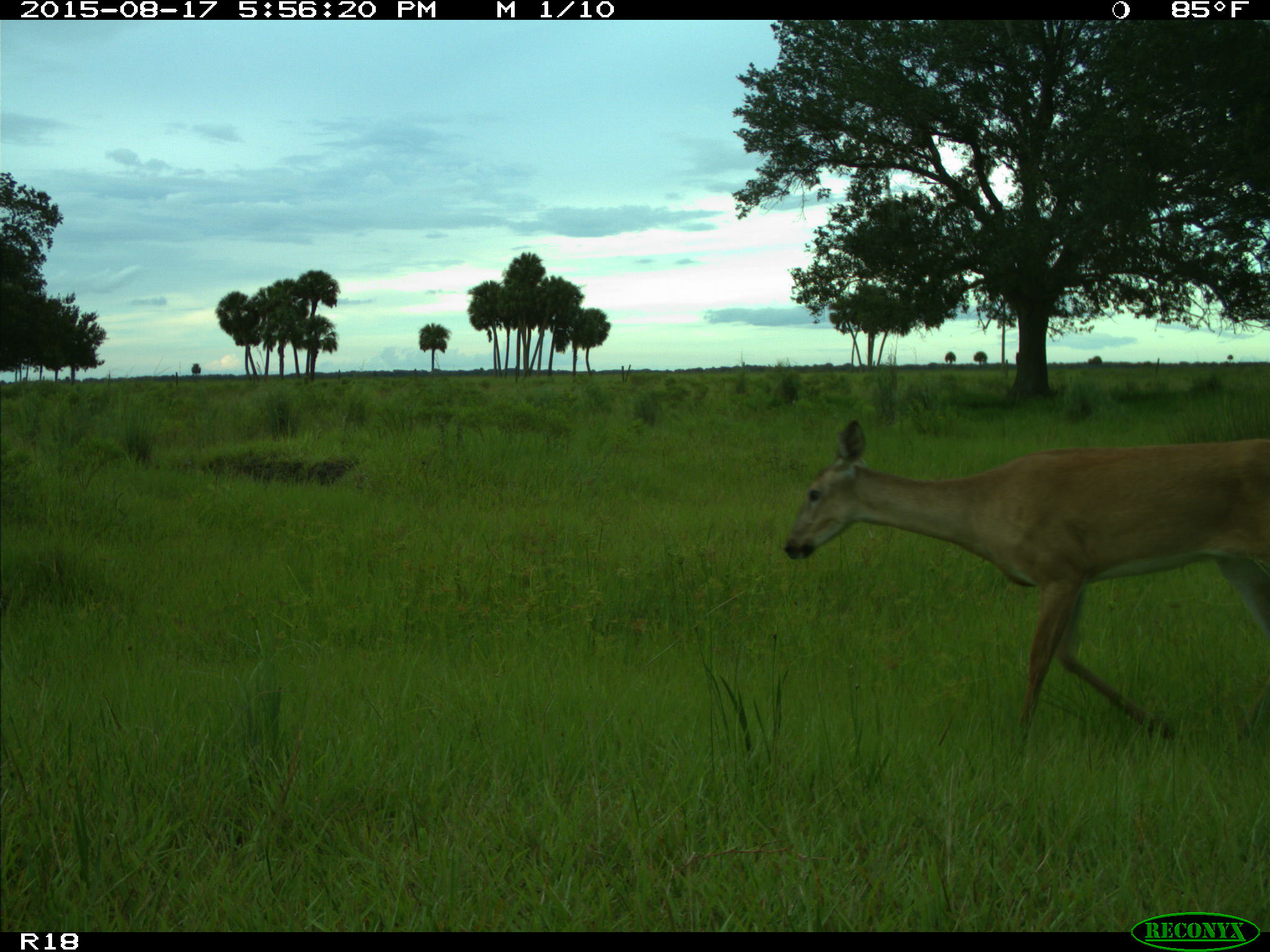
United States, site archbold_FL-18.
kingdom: Animalia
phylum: Chordata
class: Mammalia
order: Artiodactyla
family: Cervidae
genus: Odocoileus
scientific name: Odocoileus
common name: deer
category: unidentified deer